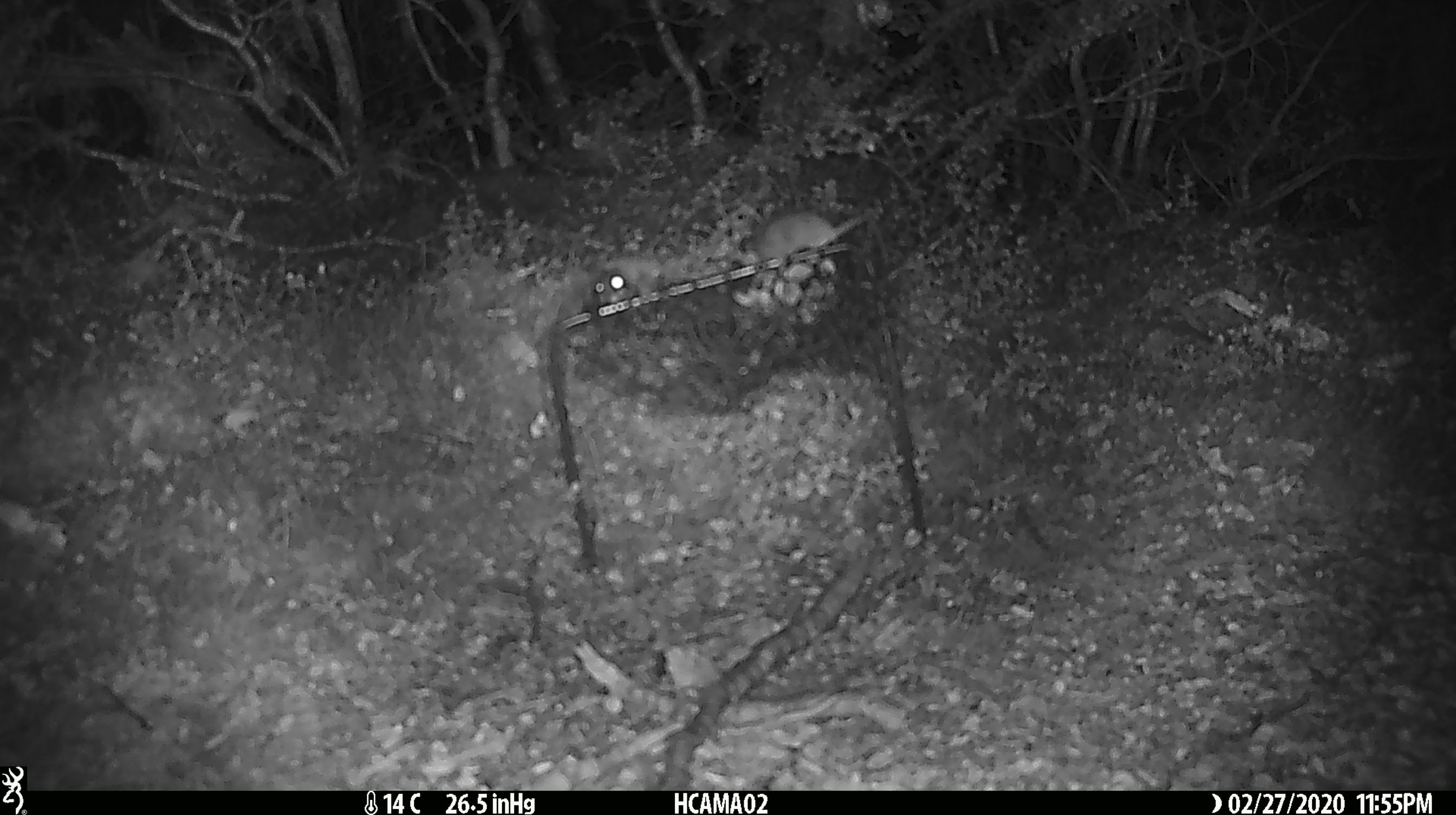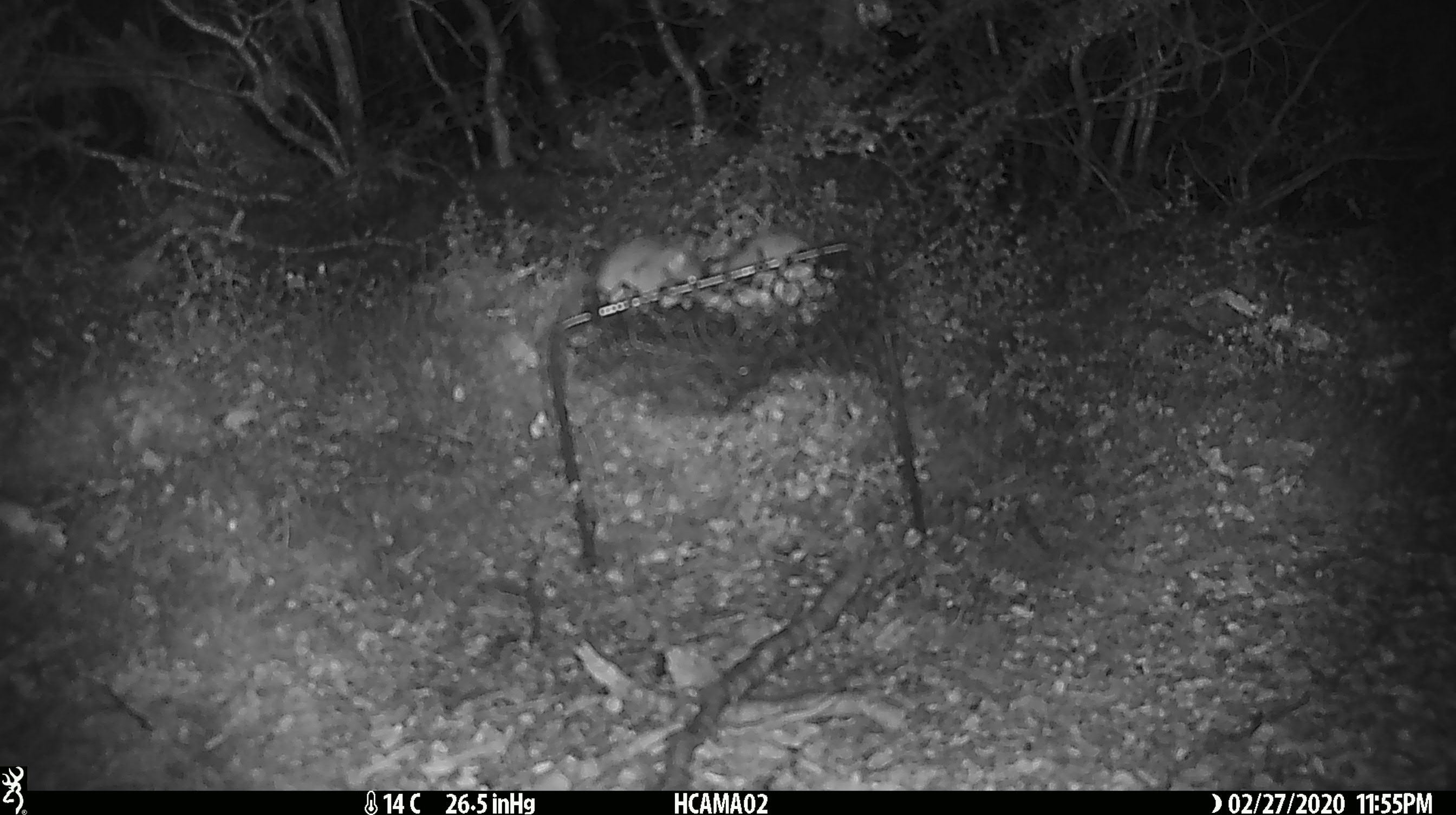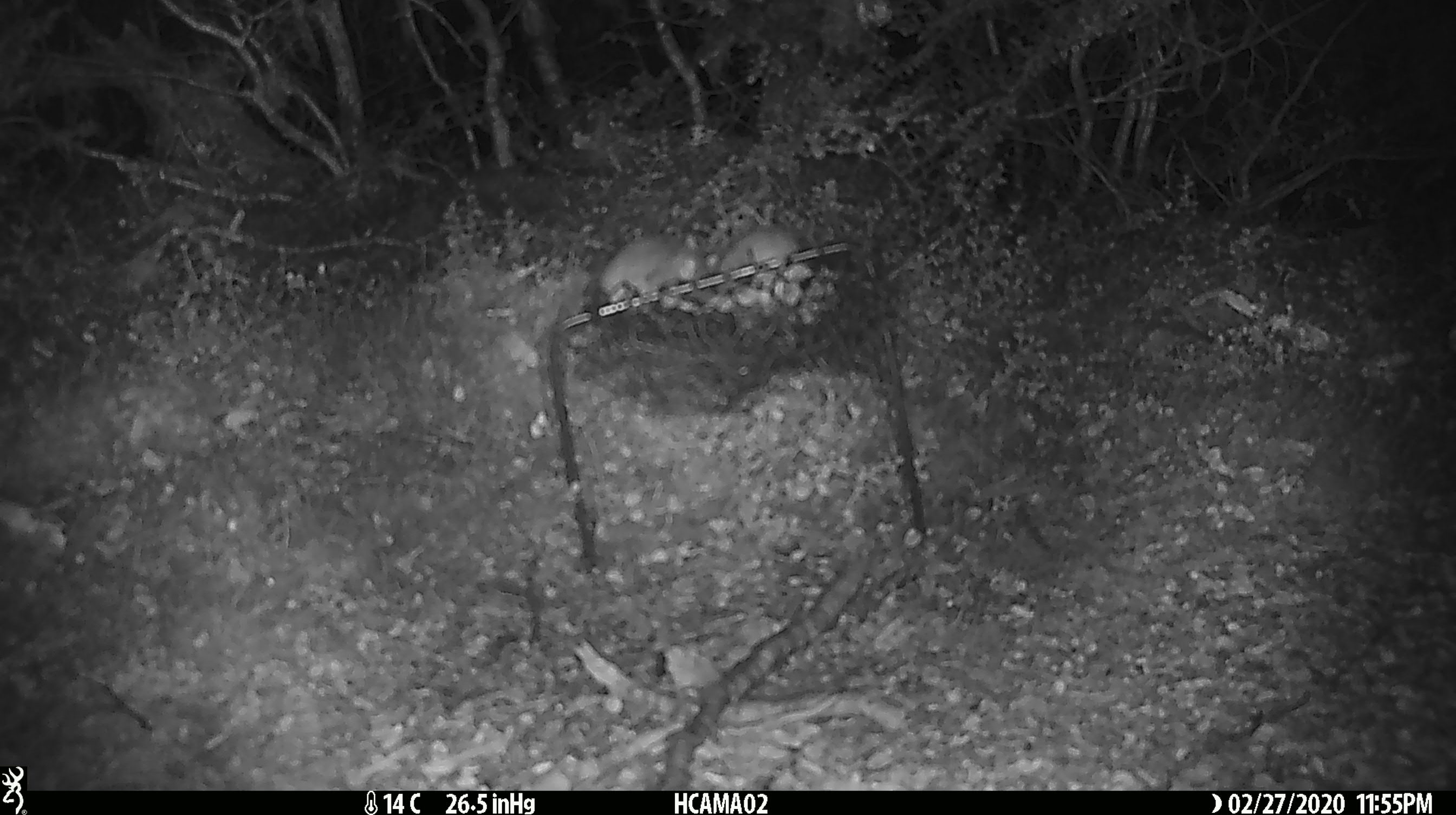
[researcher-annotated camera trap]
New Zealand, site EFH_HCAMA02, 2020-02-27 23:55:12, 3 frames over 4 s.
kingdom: Animalia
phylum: Chordata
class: Mammalia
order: Rodentia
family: Muridae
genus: Mus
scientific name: Mus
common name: mouse